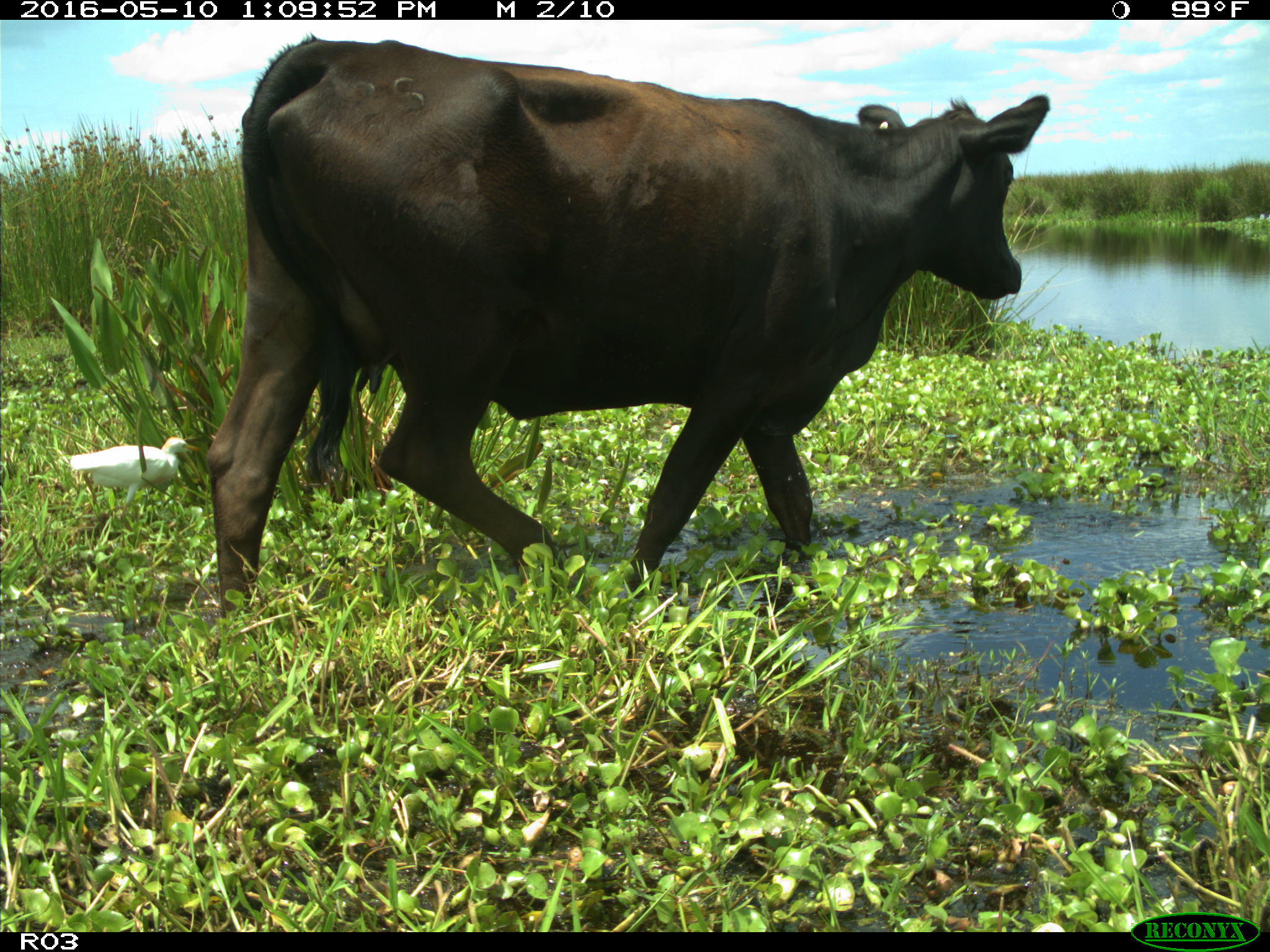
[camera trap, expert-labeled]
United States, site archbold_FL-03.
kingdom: Animalia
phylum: Chordata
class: Mammalia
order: Artiodactyla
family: Bovidae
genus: Bos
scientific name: Bos taurus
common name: domestic cow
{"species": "Bos taurus (domestic cow)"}